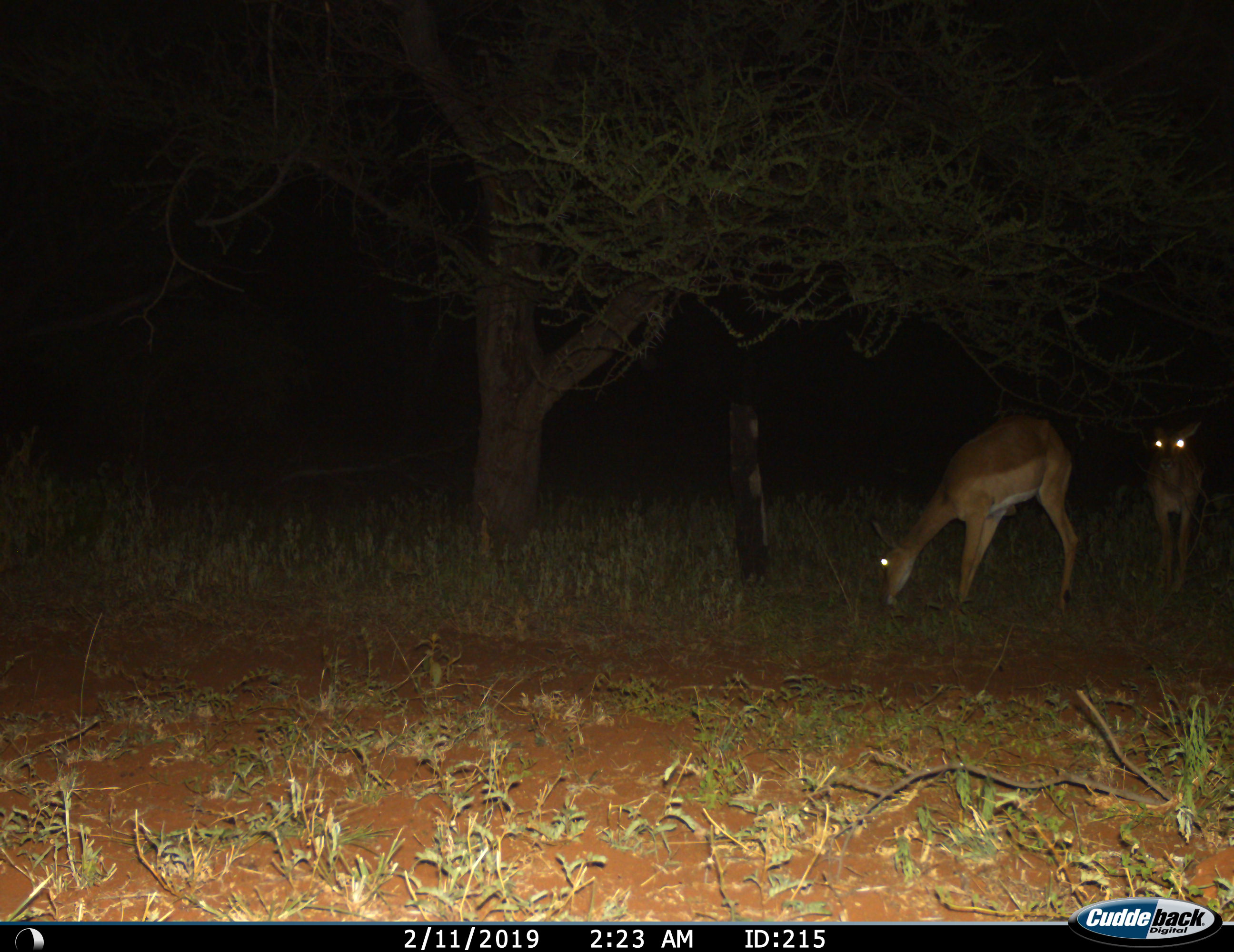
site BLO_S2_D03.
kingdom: Animalia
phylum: Chordata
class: Mammalia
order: Artiodactyla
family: Bovidae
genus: Aepyceros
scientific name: Aepyceros melampus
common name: impala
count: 2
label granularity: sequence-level